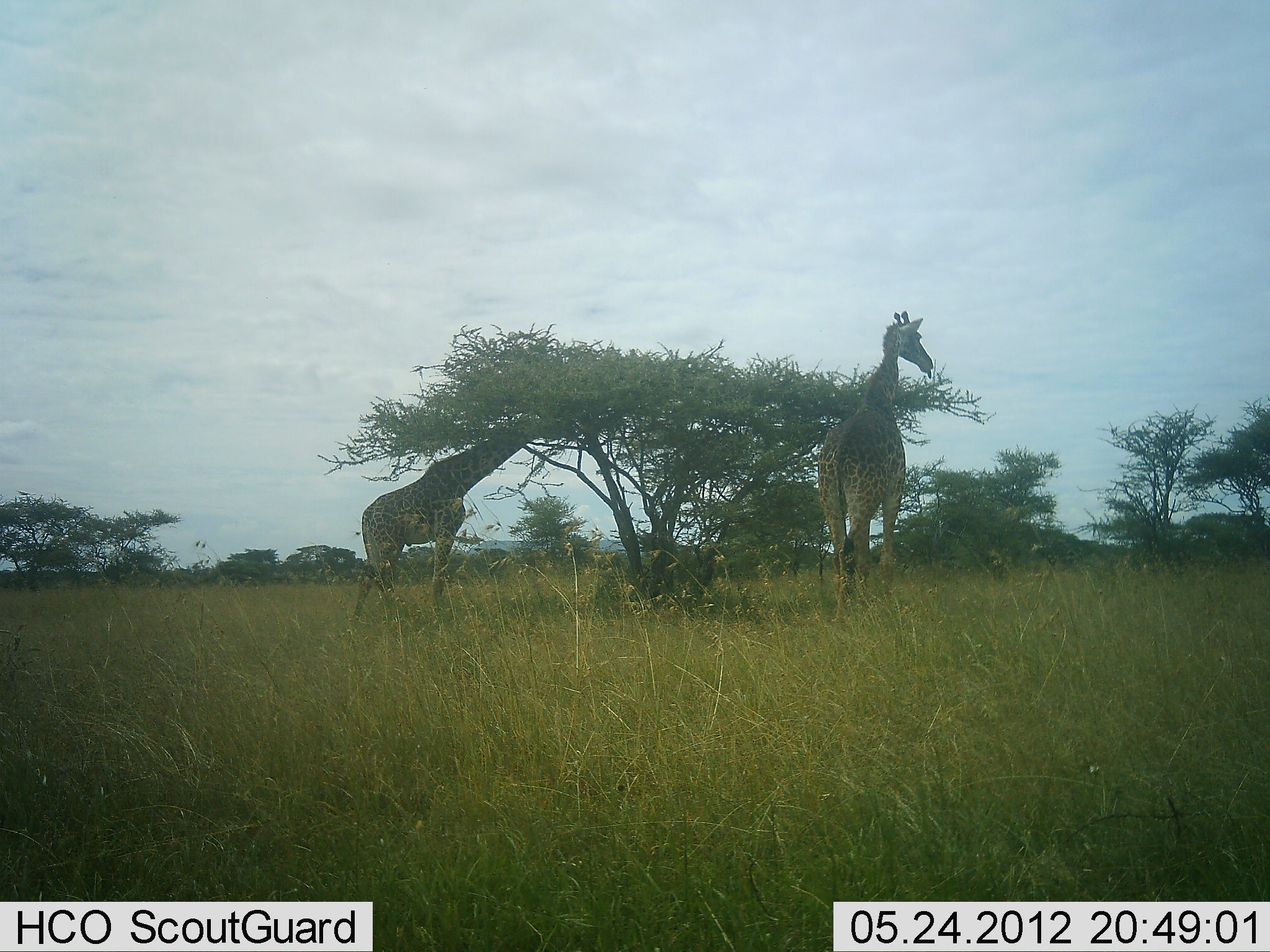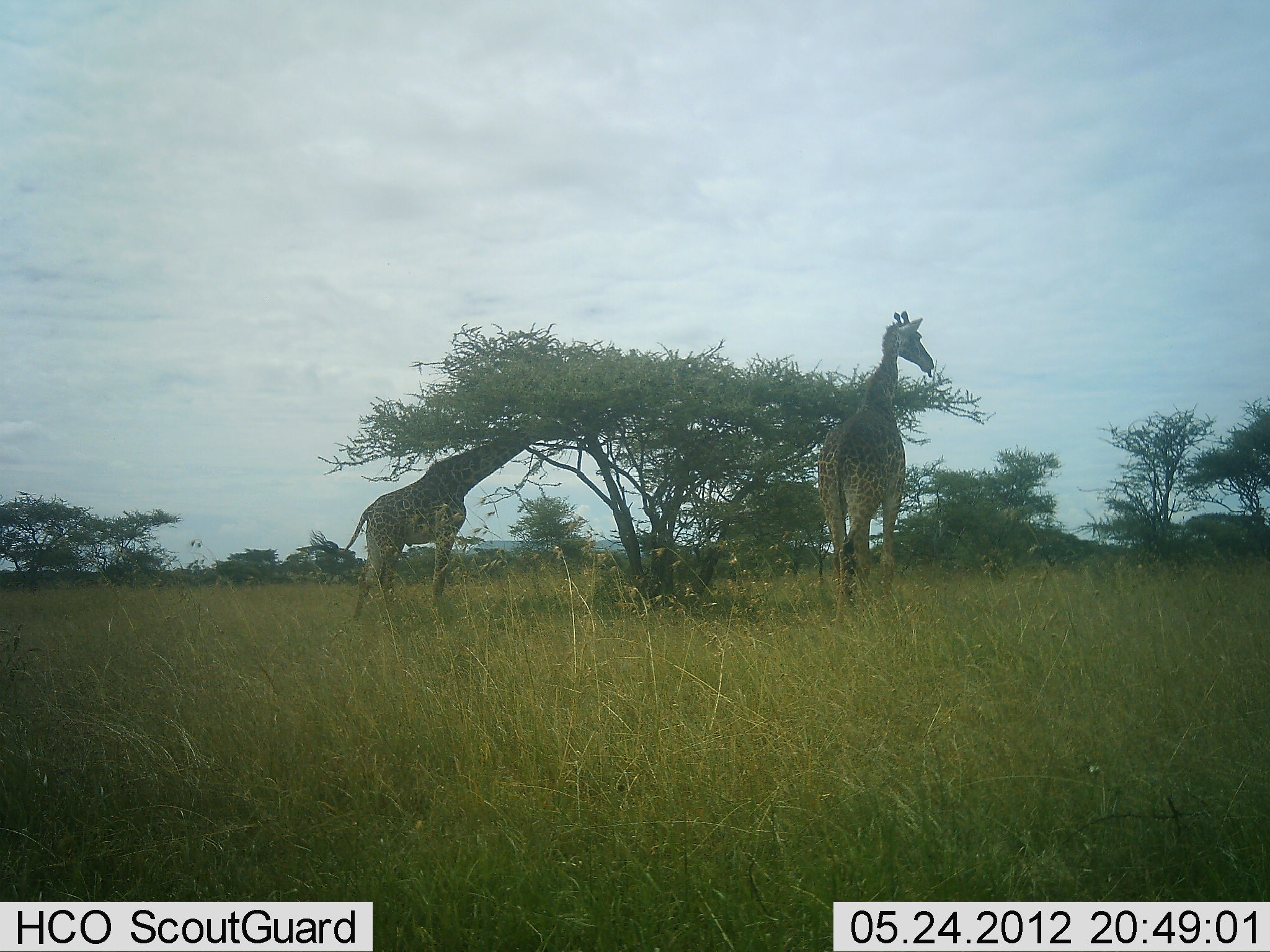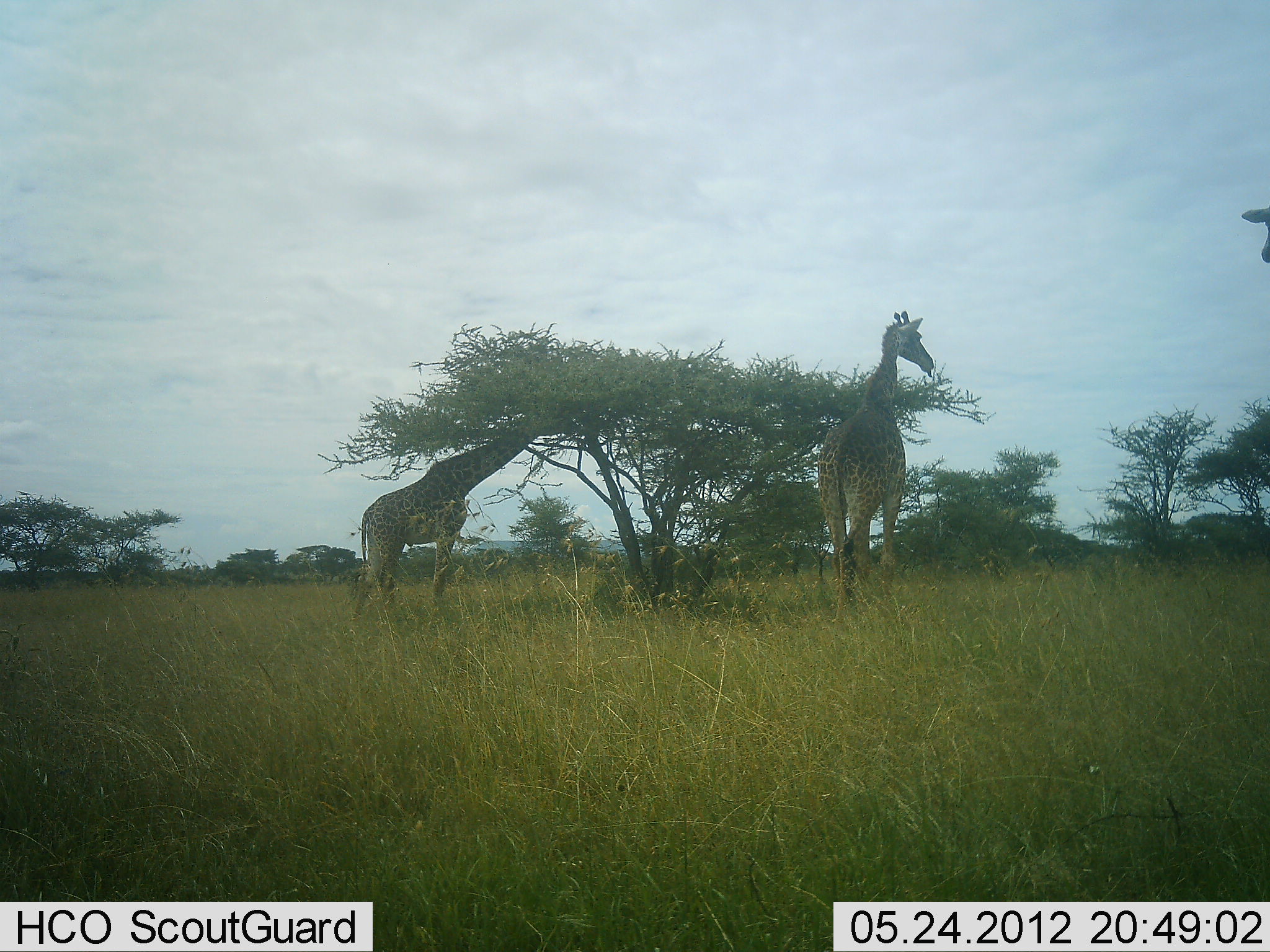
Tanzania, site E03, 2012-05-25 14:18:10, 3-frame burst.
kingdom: Animalia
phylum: Chordata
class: Mammalia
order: Artiodactyla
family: Giraffidae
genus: Giraffa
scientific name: Giraffa camelopardalis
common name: giraffe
Giraffe (Giraffa camelopardalis), count 2. Behavior (volunteer vote fractions): standing 50%, resting 0%, moving 30%, interacting 0%. Young present (vote fraction): 0%. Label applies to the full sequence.